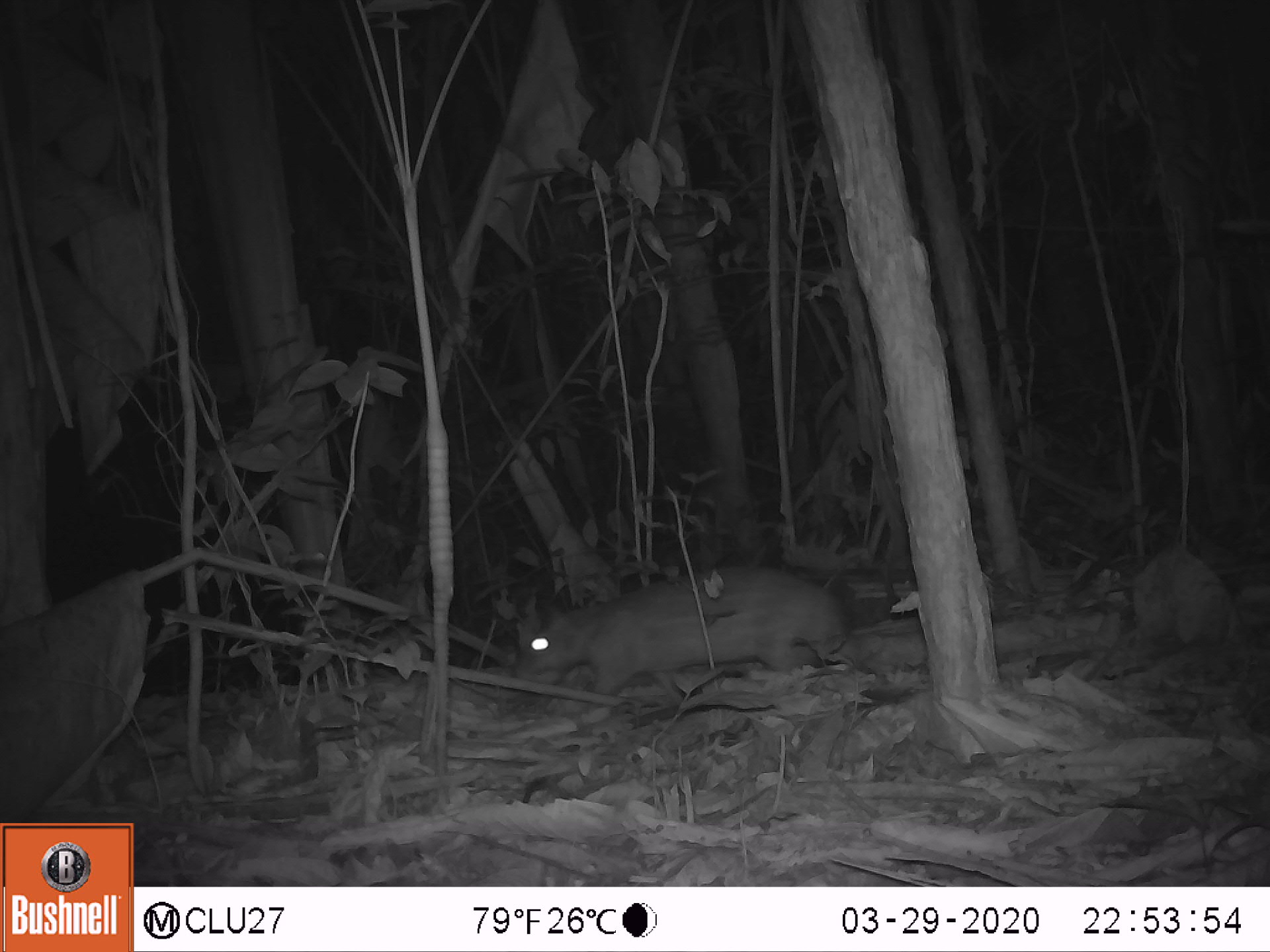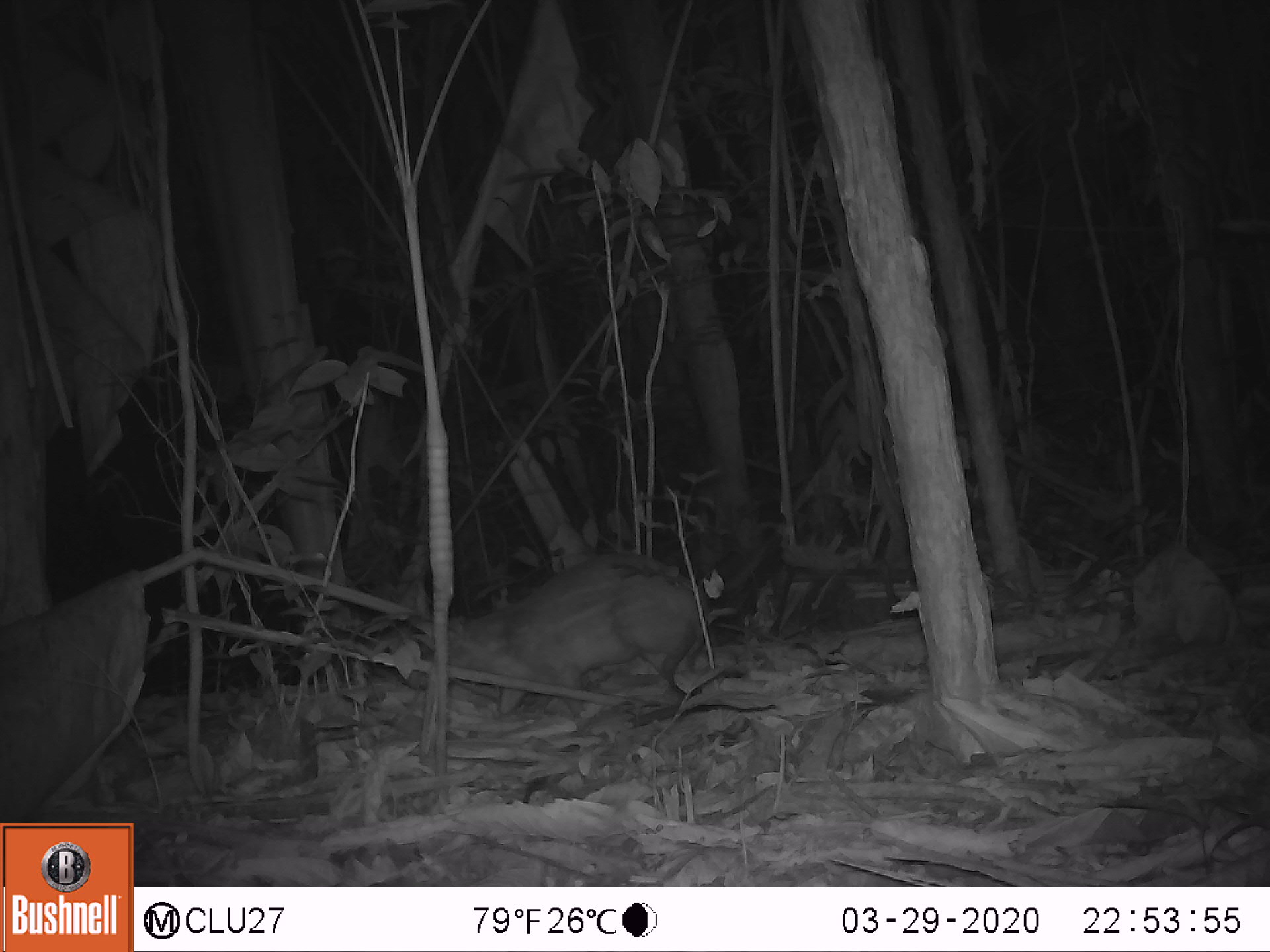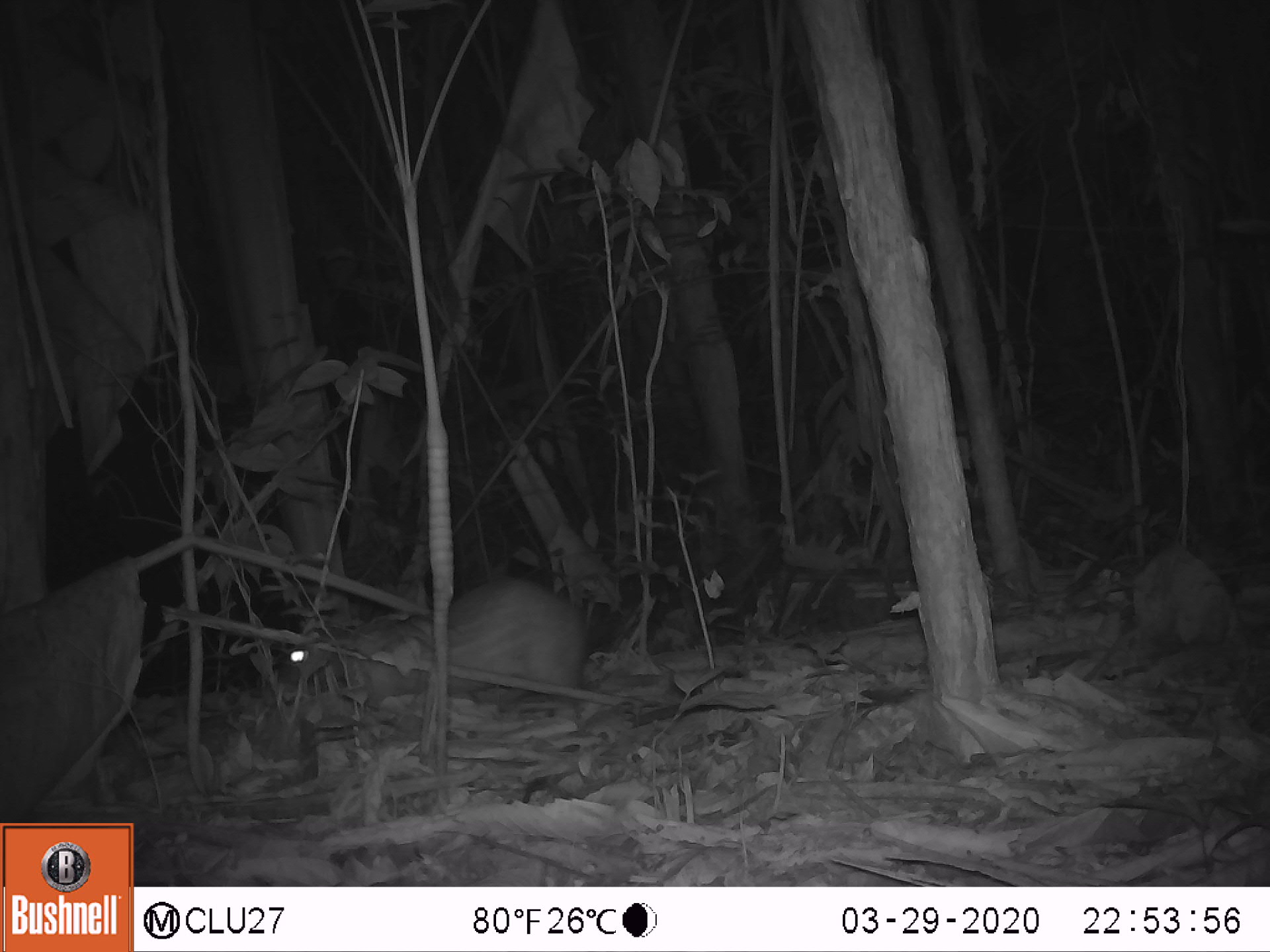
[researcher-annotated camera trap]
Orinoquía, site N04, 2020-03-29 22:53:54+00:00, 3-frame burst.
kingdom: Animalia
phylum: Chordata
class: Mammalia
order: Rodentia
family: Cuniculidae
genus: Cuniculus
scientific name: Cuniculus paca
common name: spotted paca